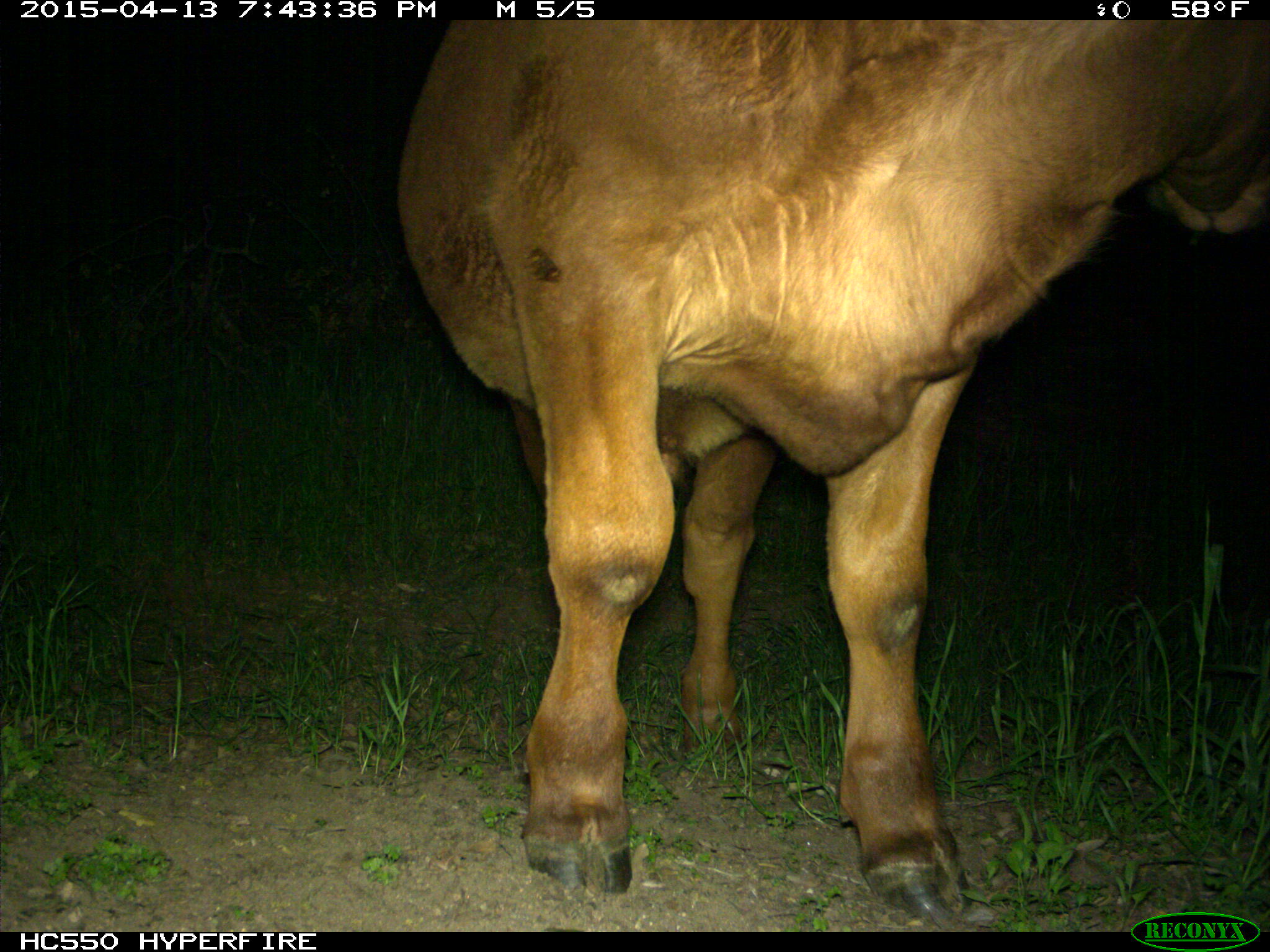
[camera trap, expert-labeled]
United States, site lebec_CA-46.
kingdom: Animalia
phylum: Chordata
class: Mammalia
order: Artiodactyla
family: Bovidae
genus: Bos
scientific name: Bos taurus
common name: domestic cow